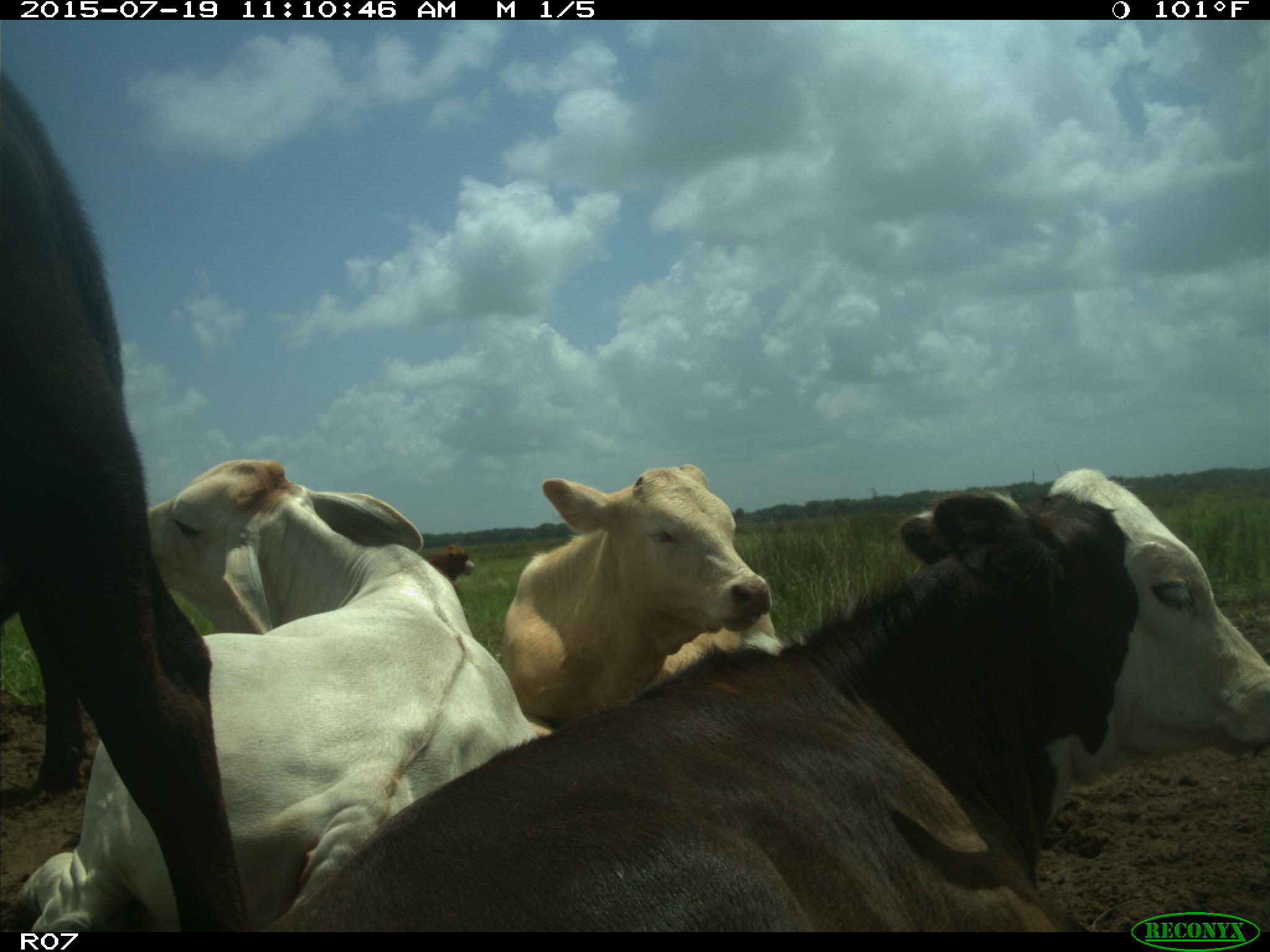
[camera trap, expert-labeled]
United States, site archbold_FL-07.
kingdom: Animalia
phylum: Chordata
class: Mammalia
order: Artiodactyla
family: Bovidae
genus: Bos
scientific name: Bos taurus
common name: domestic cow